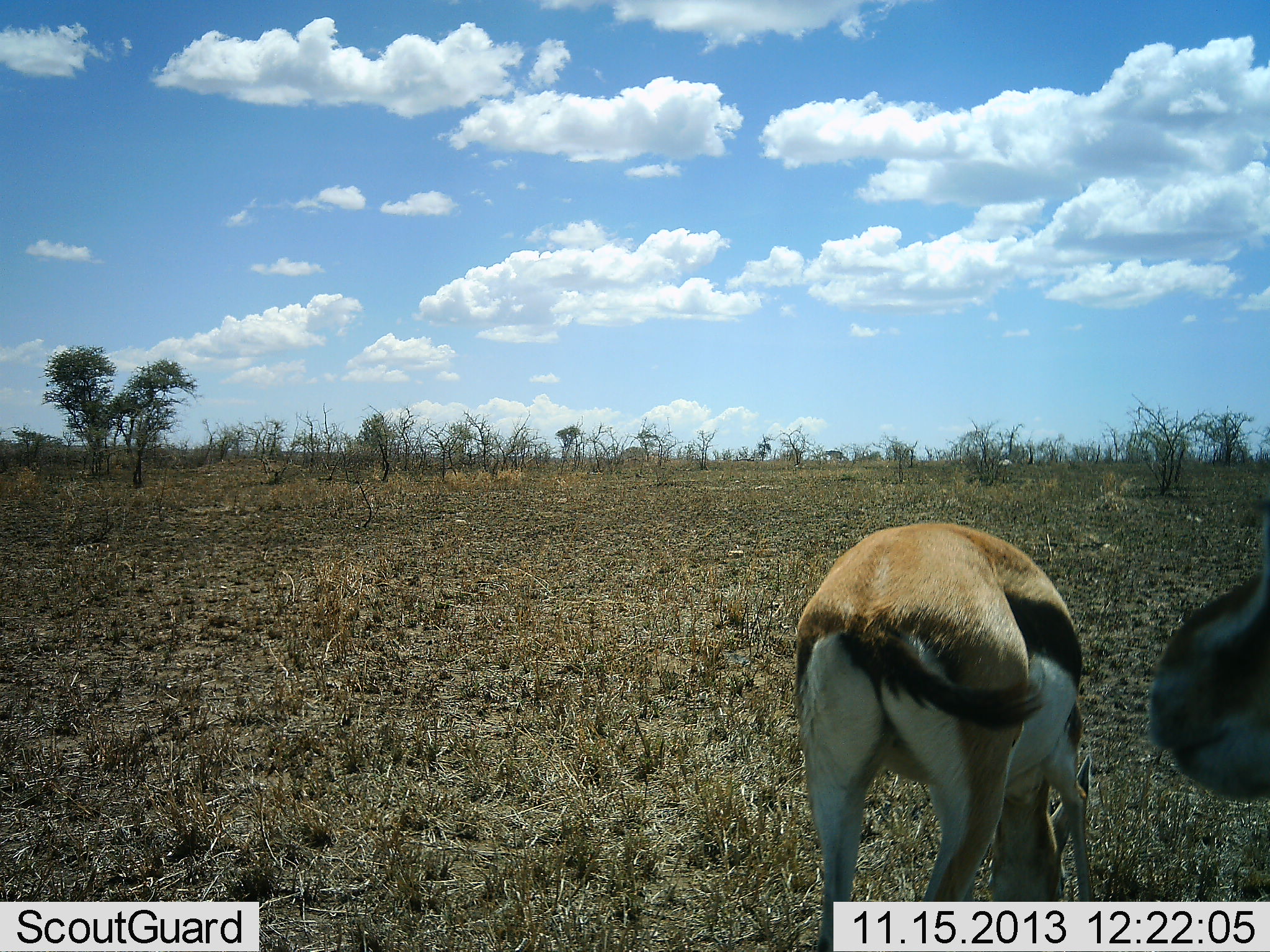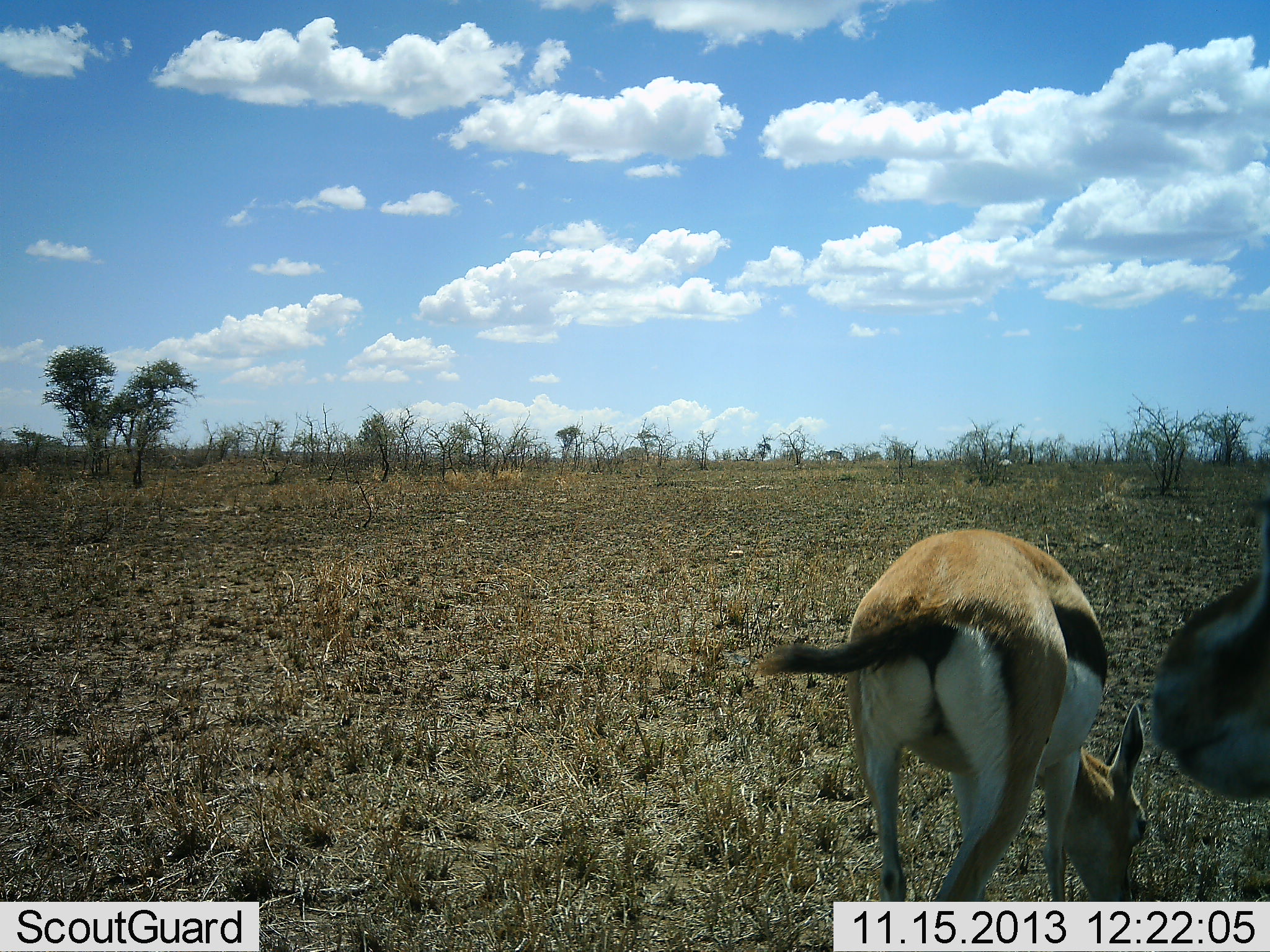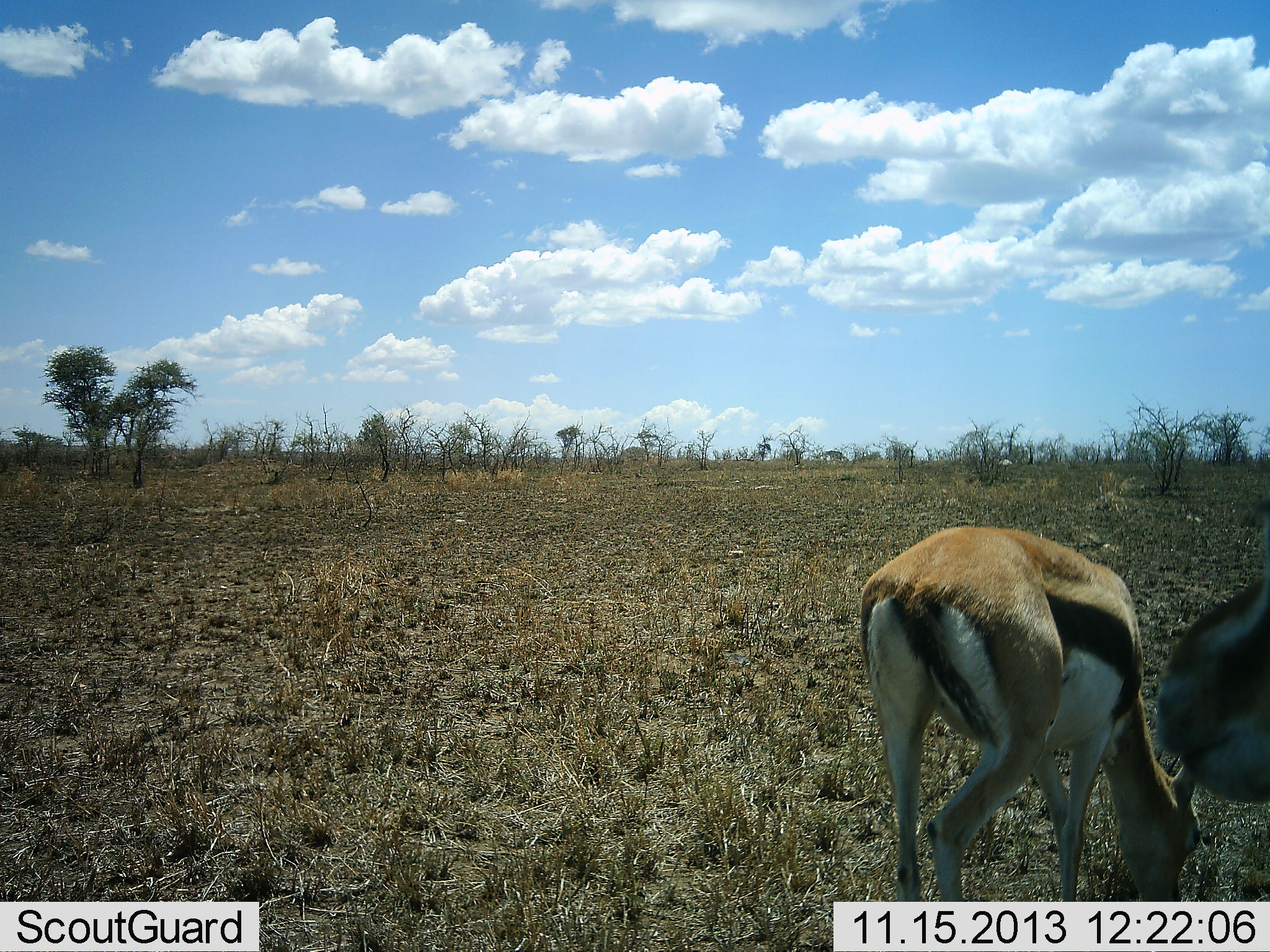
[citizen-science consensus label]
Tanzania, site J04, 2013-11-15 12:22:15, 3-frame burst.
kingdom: Animalia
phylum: Chordata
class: Mammalia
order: Artiodactyla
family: Bovidae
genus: Eudorcas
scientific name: Eudorcas thomsonii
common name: thomson's gazelle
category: gazellethomsons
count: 2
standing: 48%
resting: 3%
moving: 0%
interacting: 0%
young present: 3%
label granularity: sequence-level